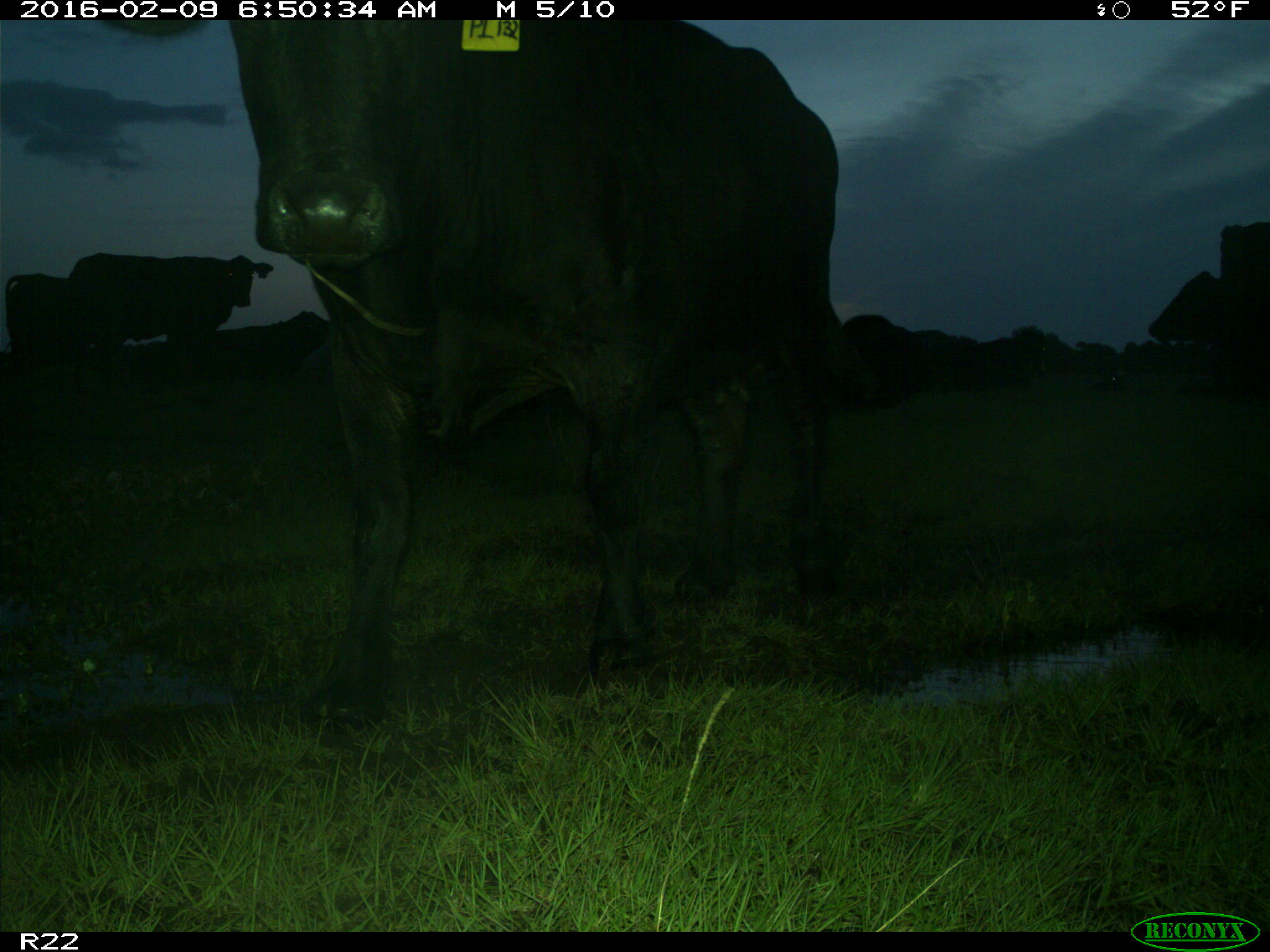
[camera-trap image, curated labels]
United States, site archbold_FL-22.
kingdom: Animalia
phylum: Chordata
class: Mammalia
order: Artiodactyla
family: Bovidae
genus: Bos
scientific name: Bos taurus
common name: domestic cow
Bos taurus (domestic cow).